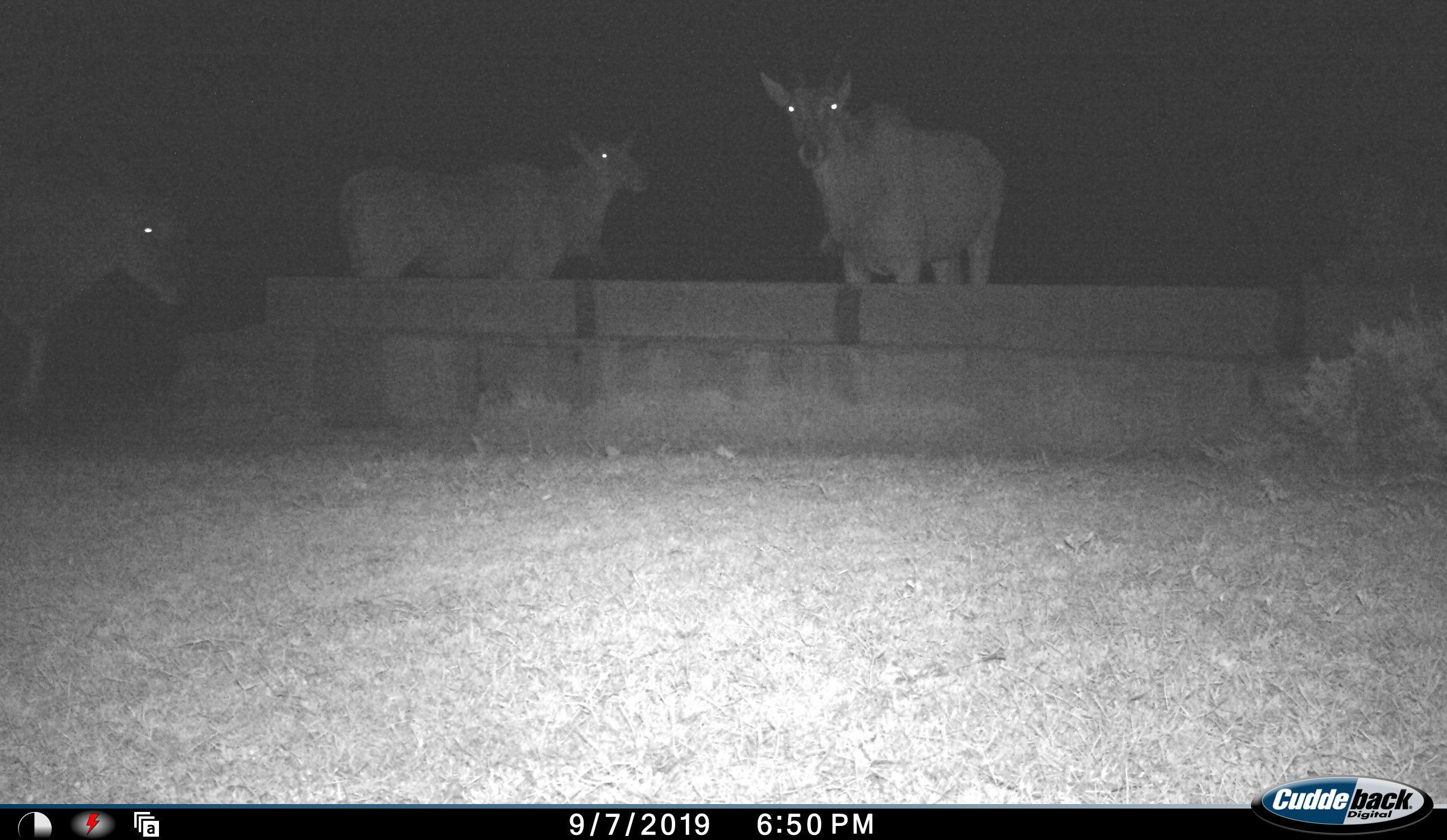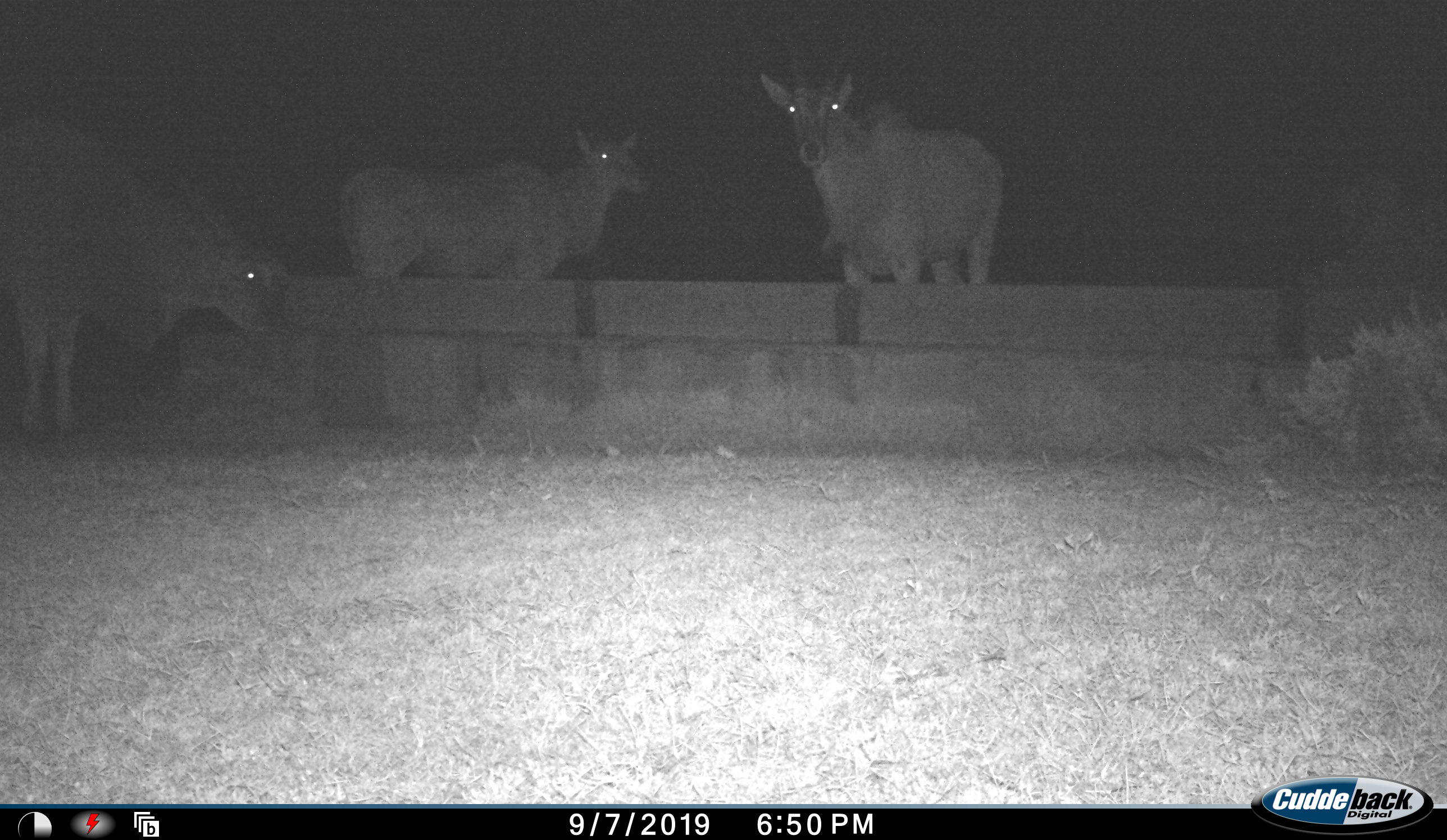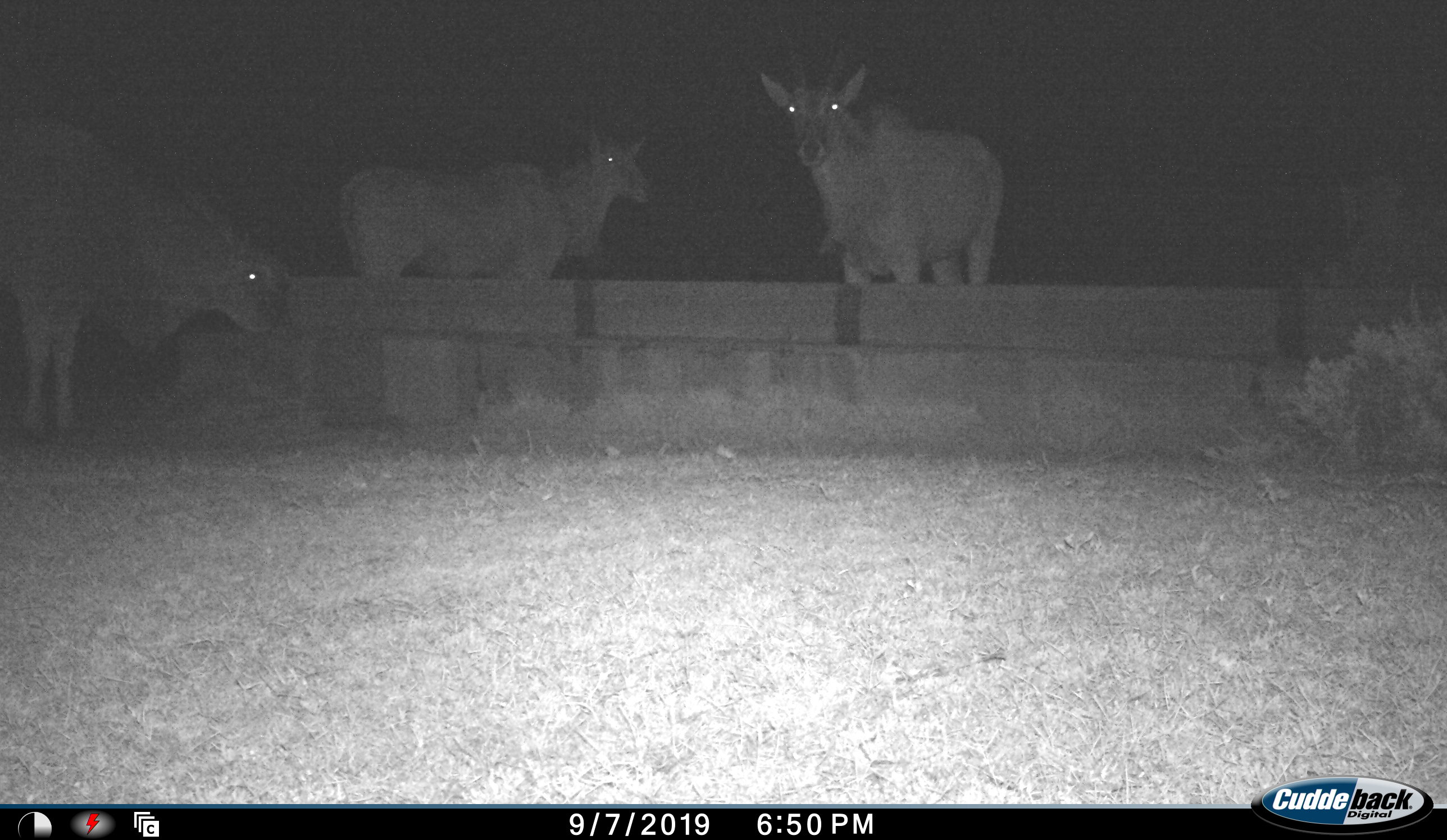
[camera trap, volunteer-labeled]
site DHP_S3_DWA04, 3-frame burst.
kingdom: Animalia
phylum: Chordata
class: Mammalia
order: Artiodactyla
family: Bovidae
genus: Tragelaphus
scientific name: Tragelaphus oryx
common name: eland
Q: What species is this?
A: Eland (Tragelaphus oryx).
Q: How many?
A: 3.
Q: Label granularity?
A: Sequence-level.